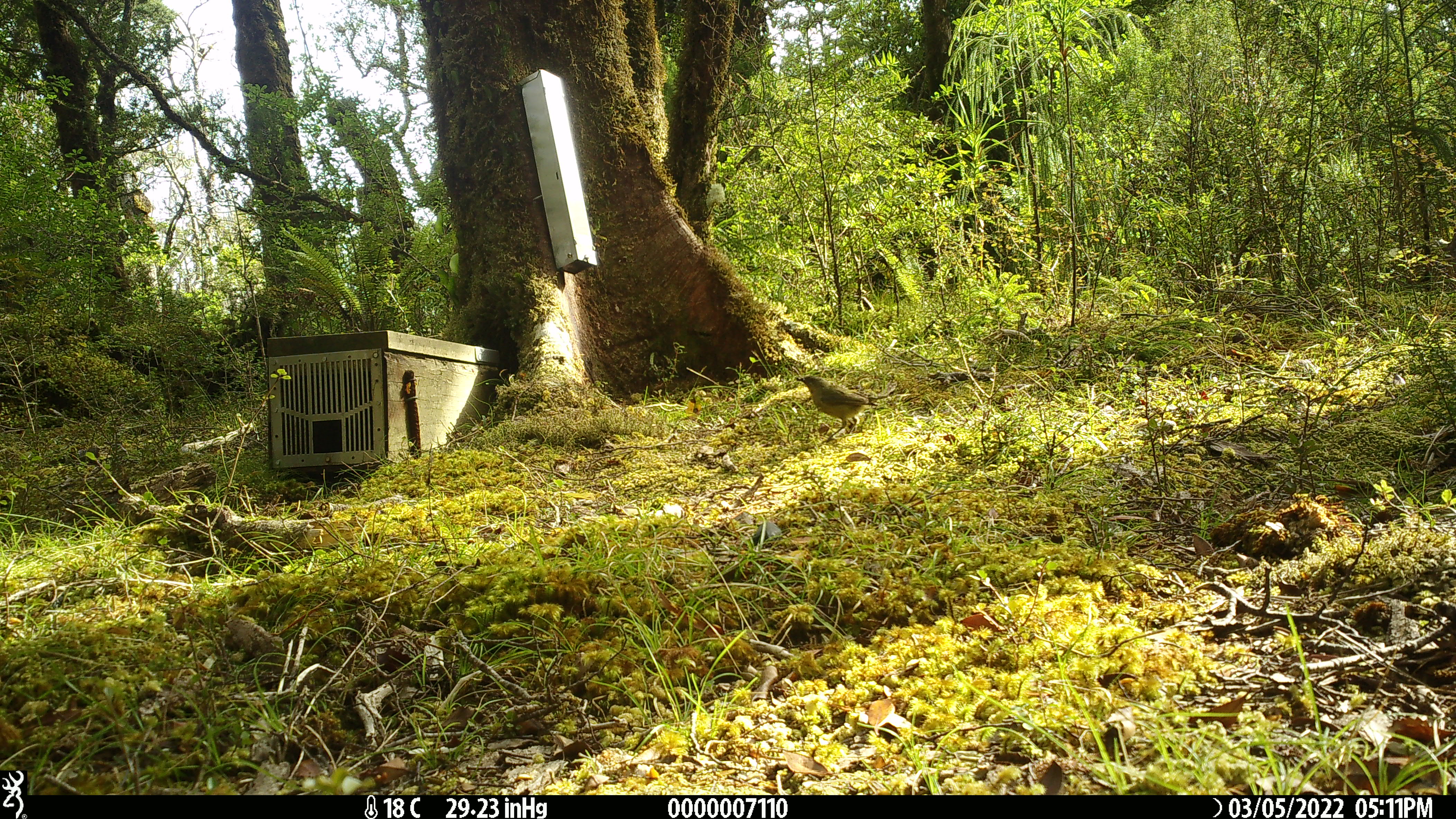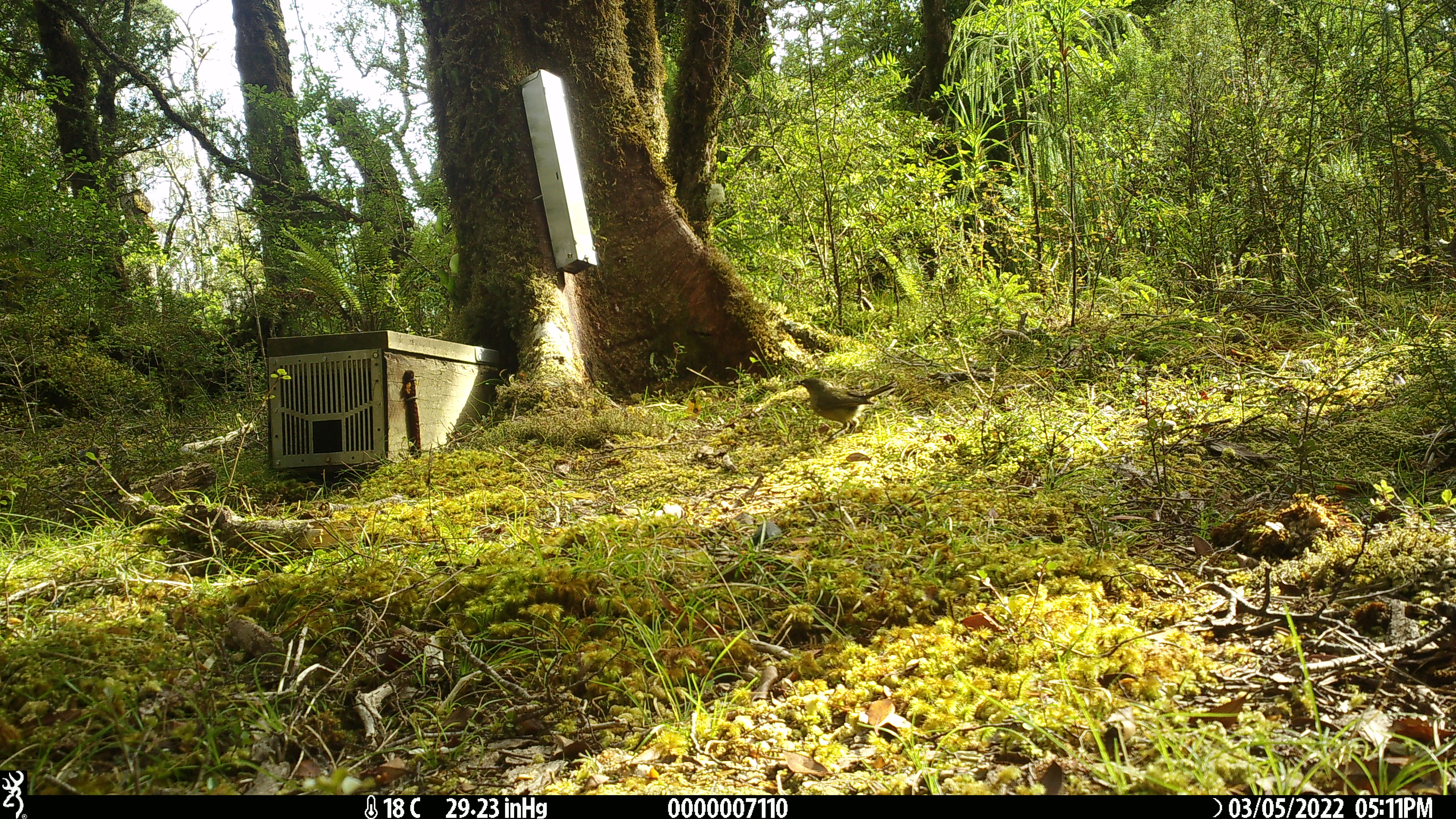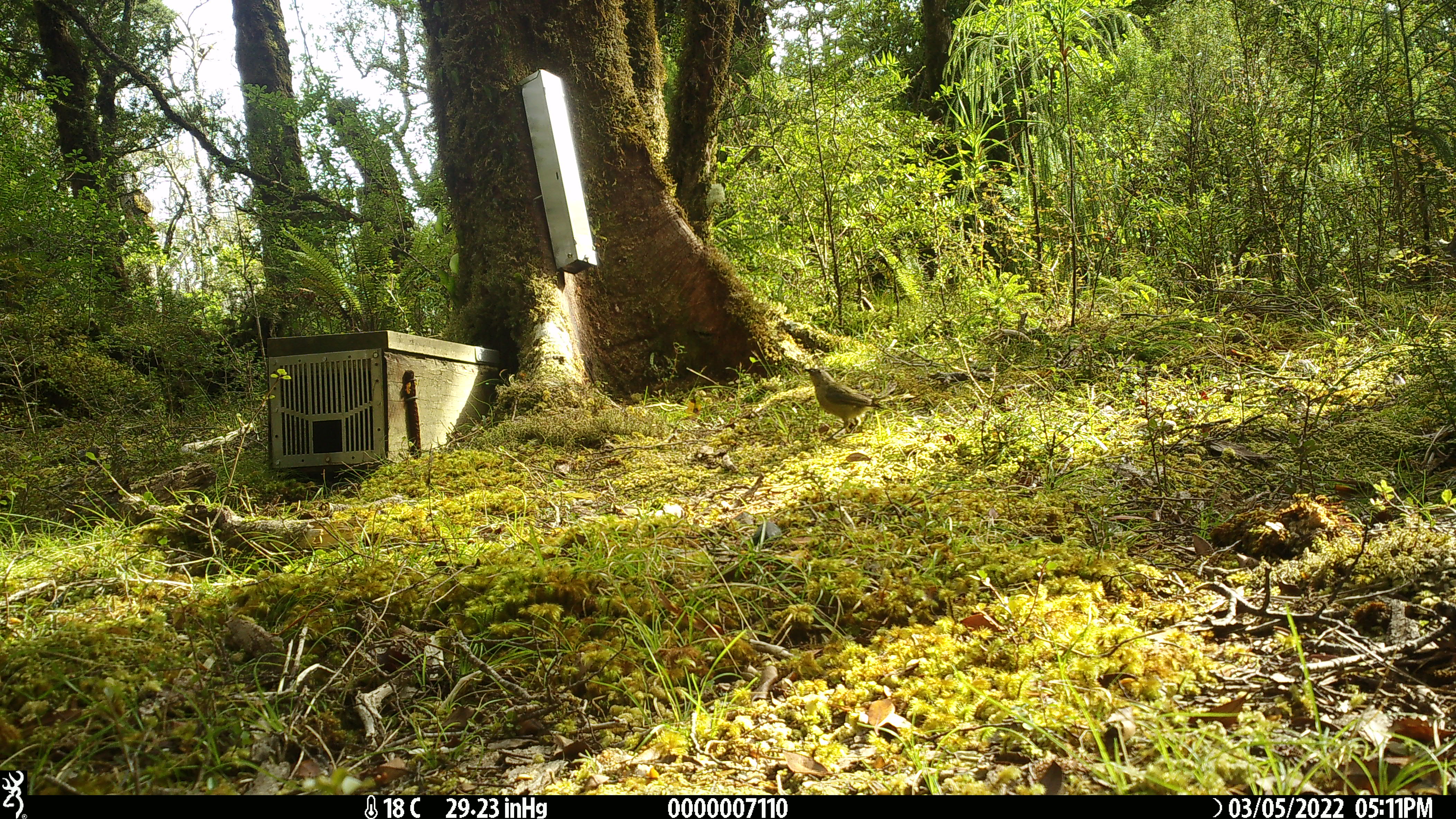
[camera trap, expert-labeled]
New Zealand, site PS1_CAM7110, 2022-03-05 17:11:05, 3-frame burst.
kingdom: Animalia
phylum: Chordata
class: Aves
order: Passeriformes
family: Meliphagidae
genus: Anthornis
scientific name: Anthornis melanura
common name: new zealand bellbird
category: bellbird